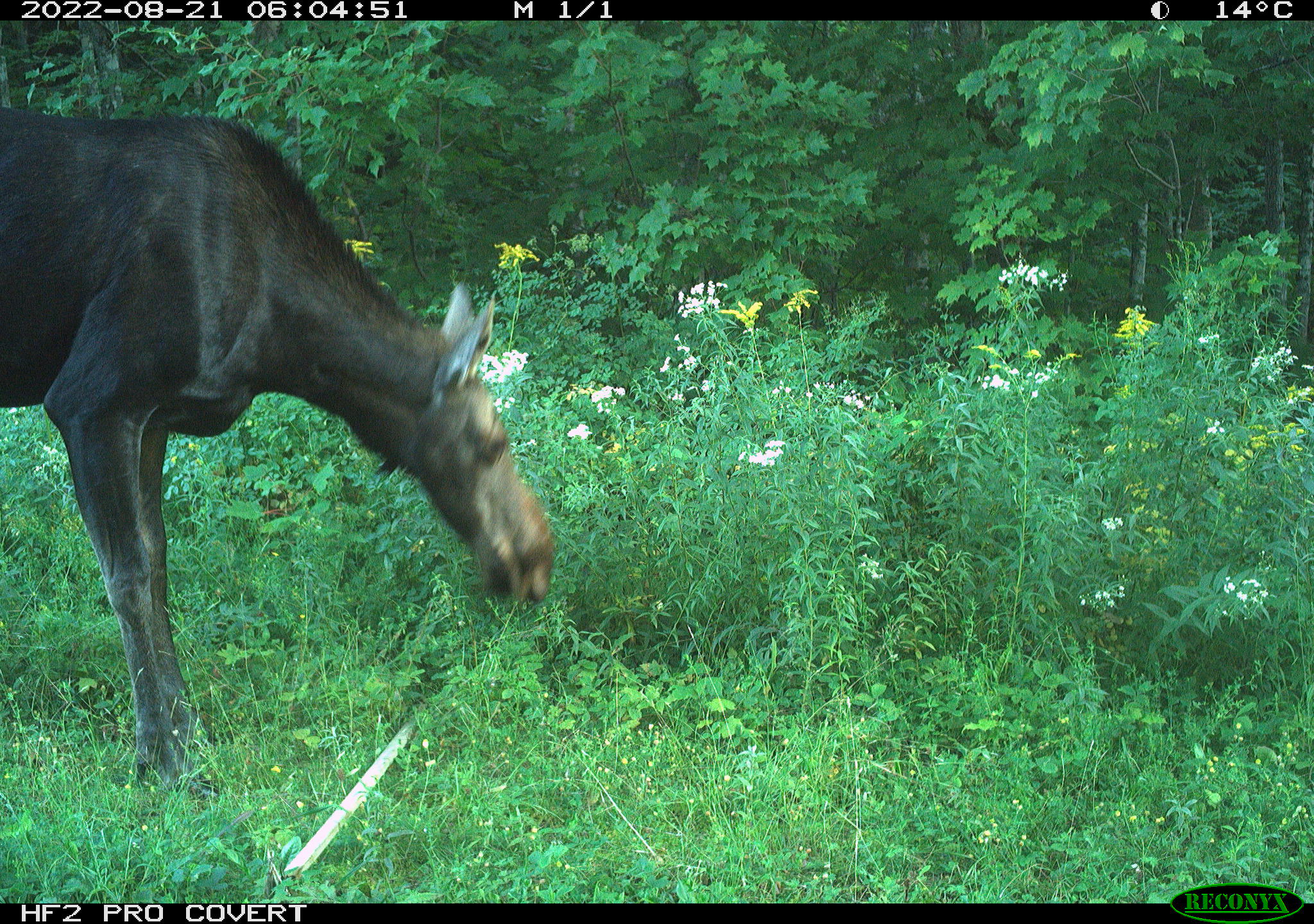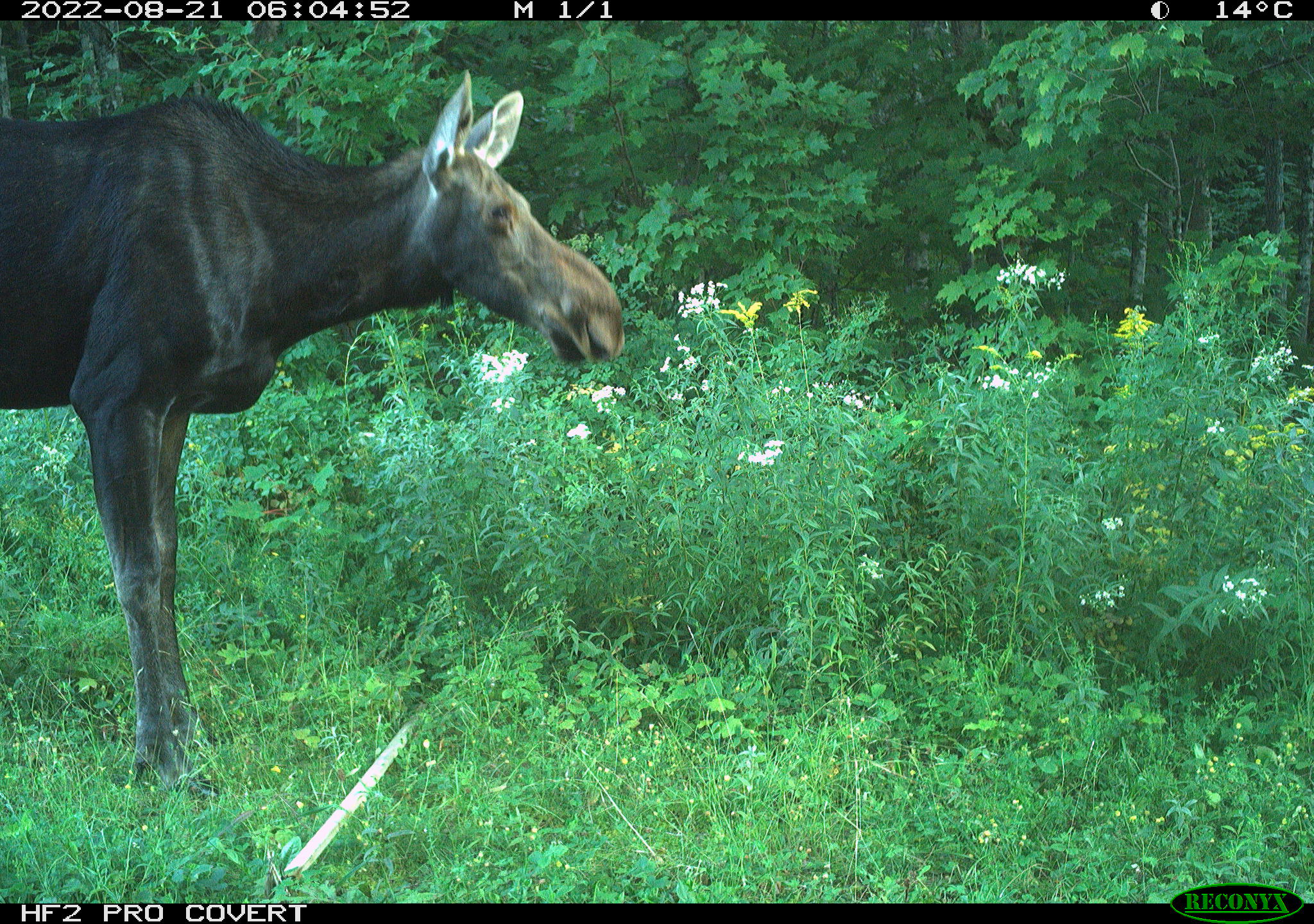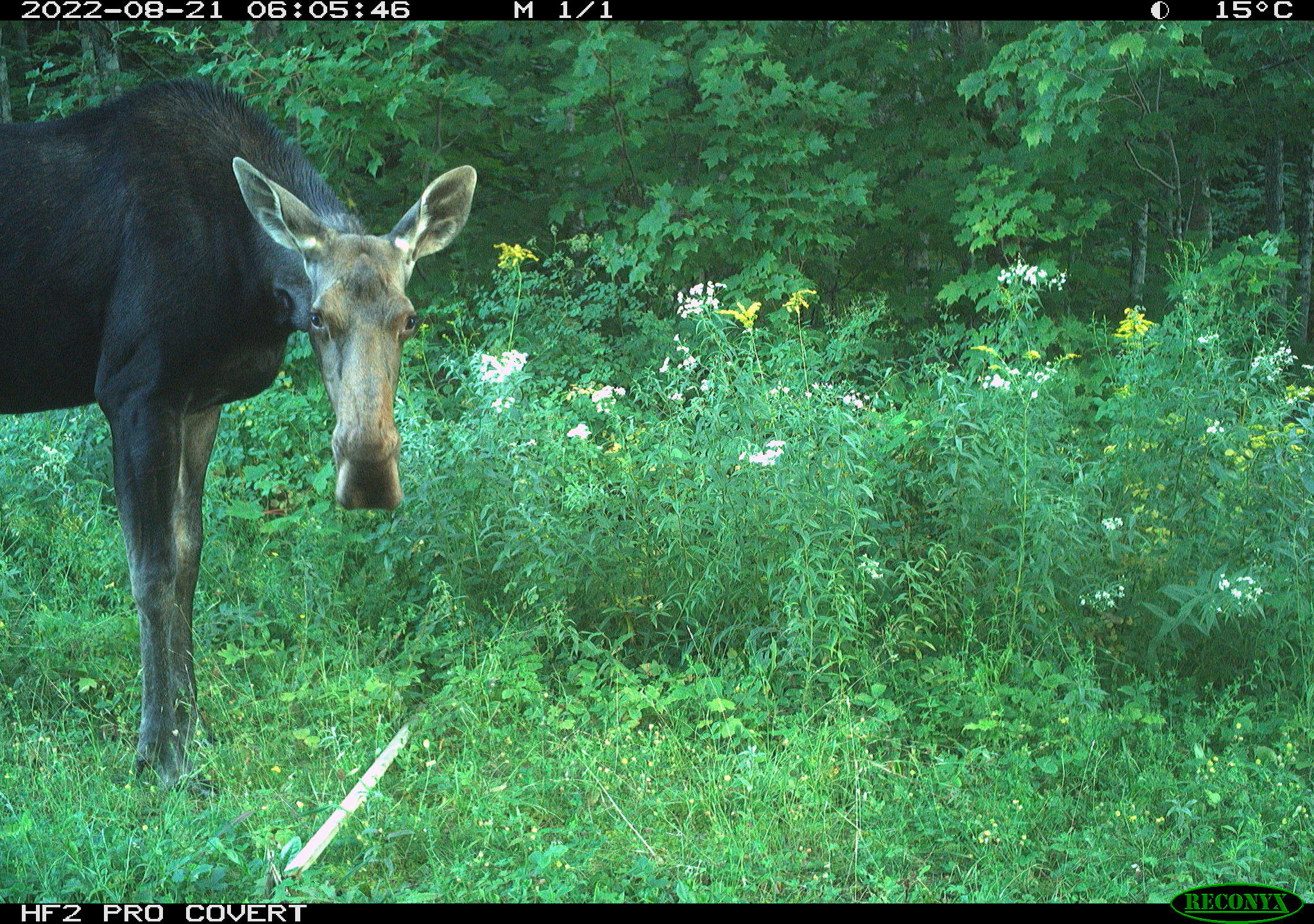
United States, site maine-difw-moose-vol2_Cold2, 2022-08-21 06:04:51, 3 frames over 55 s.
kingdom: Animalia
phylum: Chordata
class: Mammalia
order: Artiodactyla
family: Cervidae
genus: Alces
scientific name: Alces alces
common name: moose